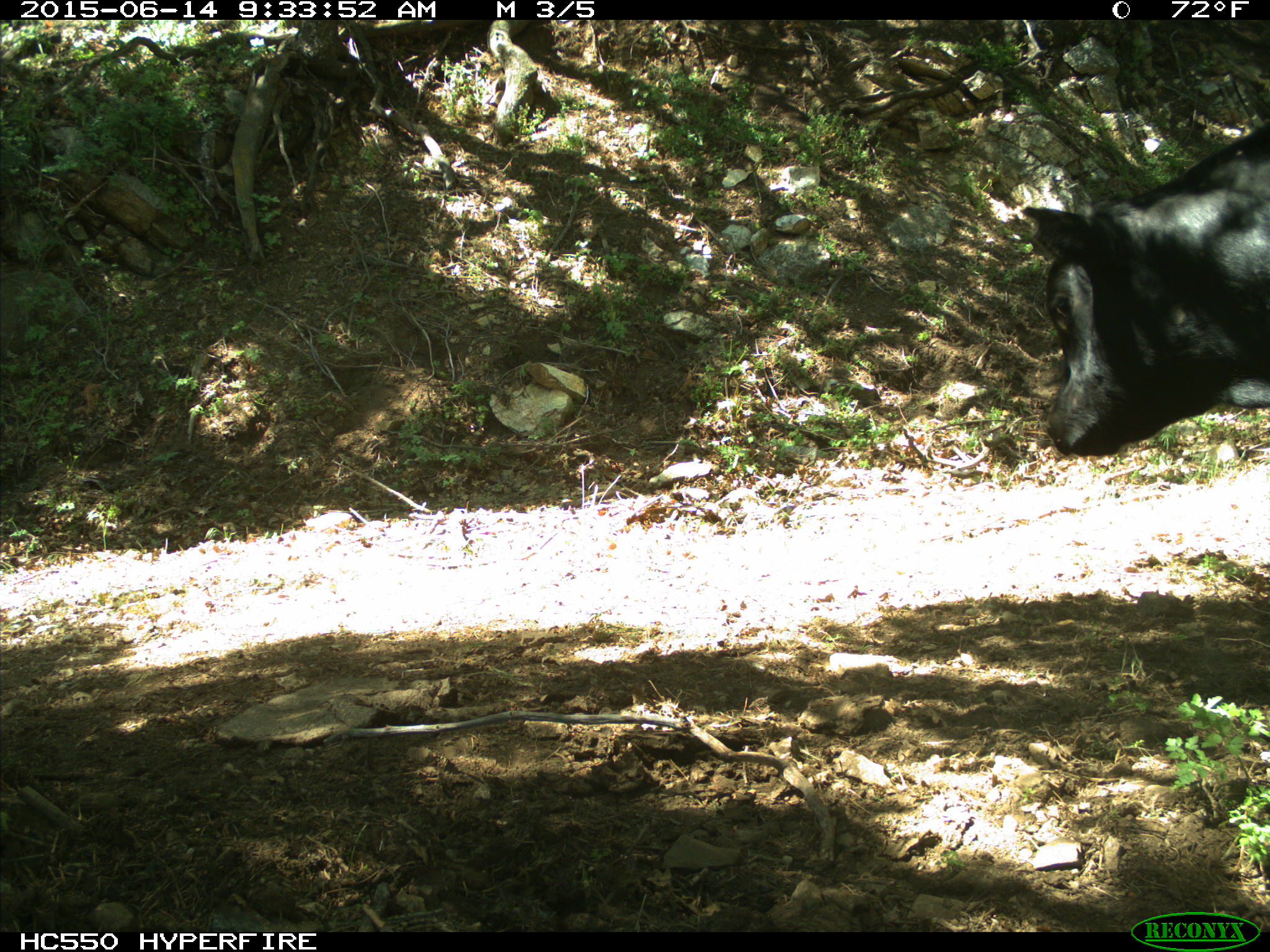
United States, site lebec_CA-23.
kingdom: Animalia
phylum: Chordata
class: Mammalia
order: Artiodactyla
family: Bovidae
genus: Bos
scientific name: Bos taurus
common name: domestic cow